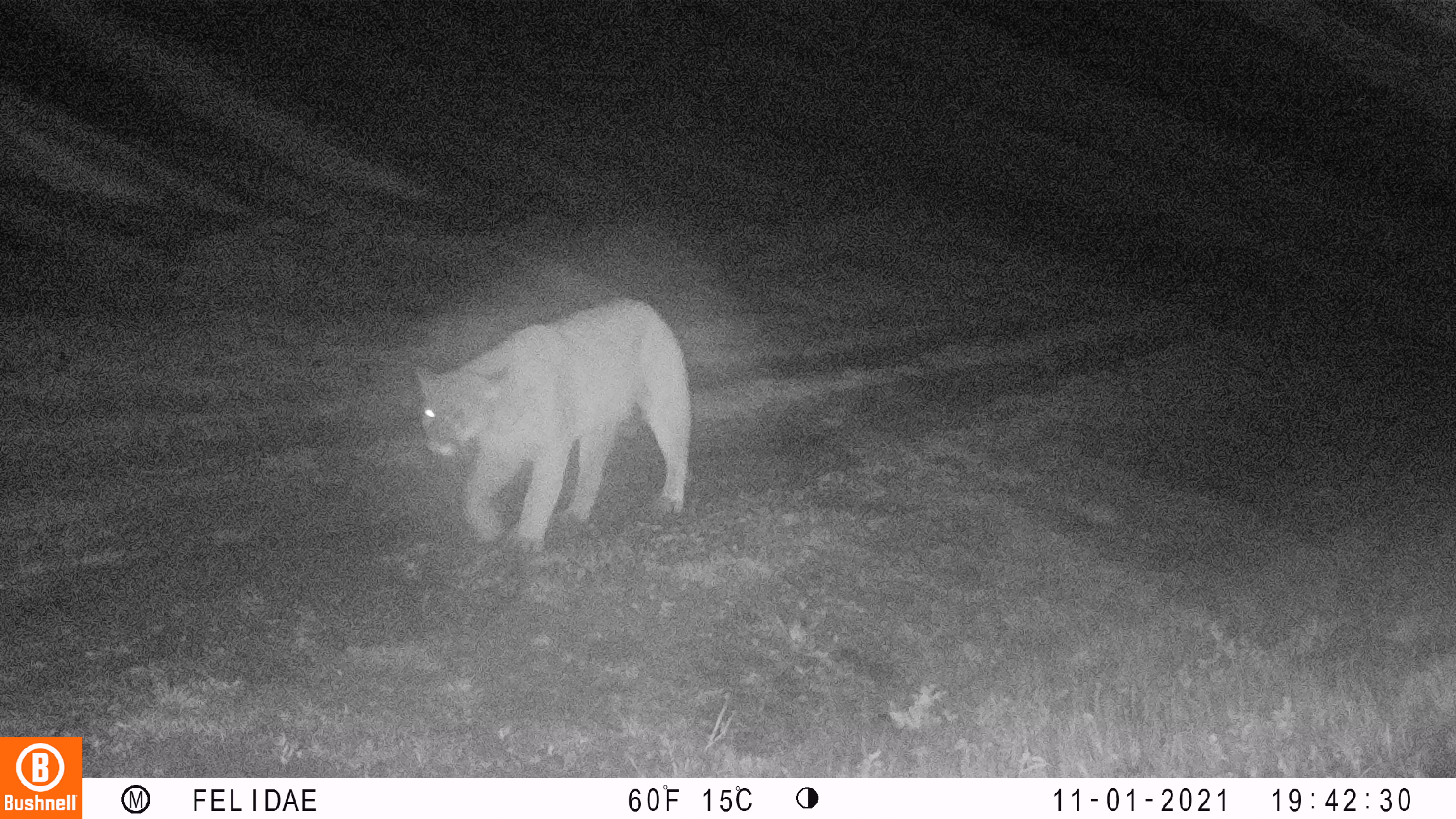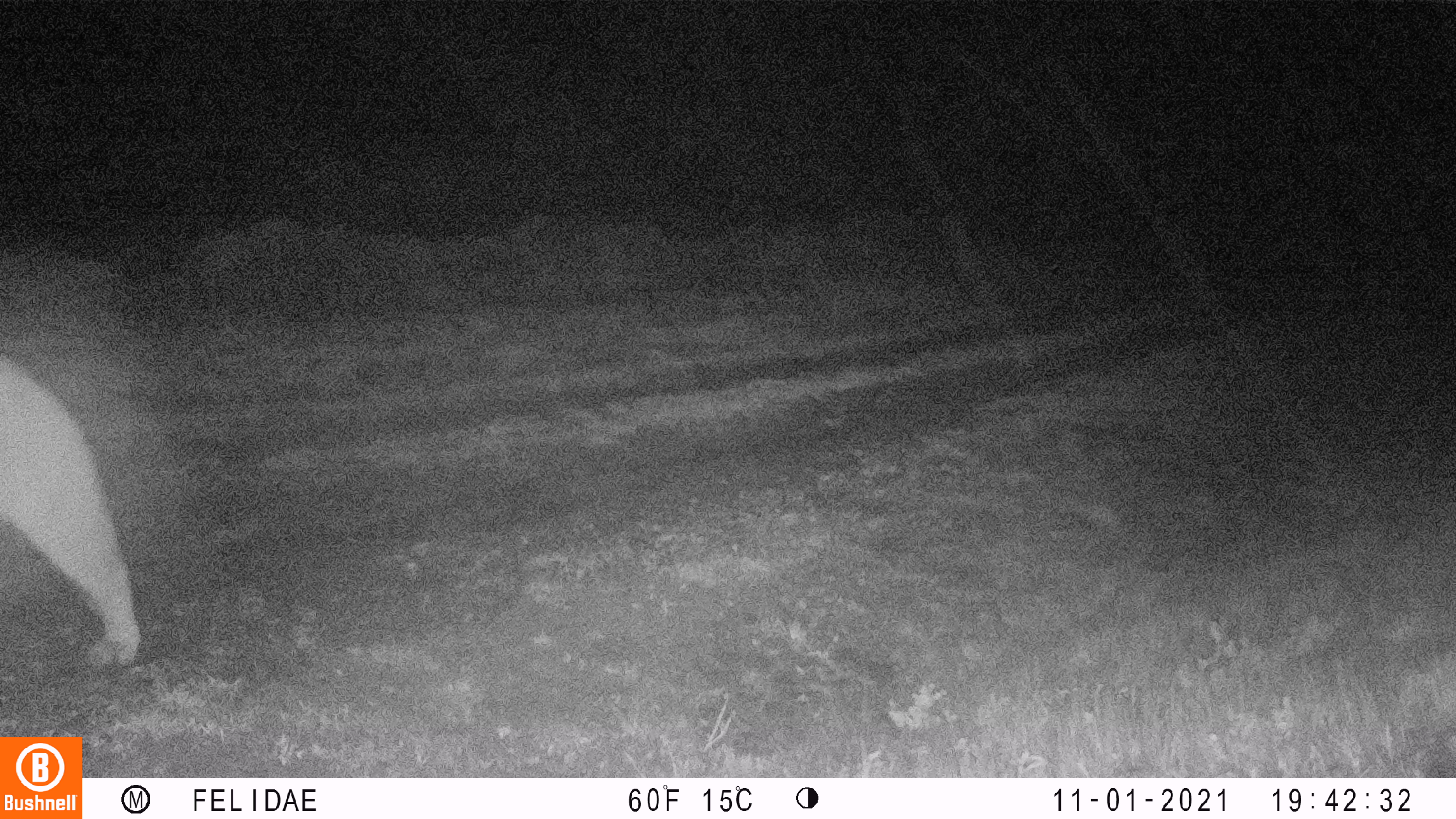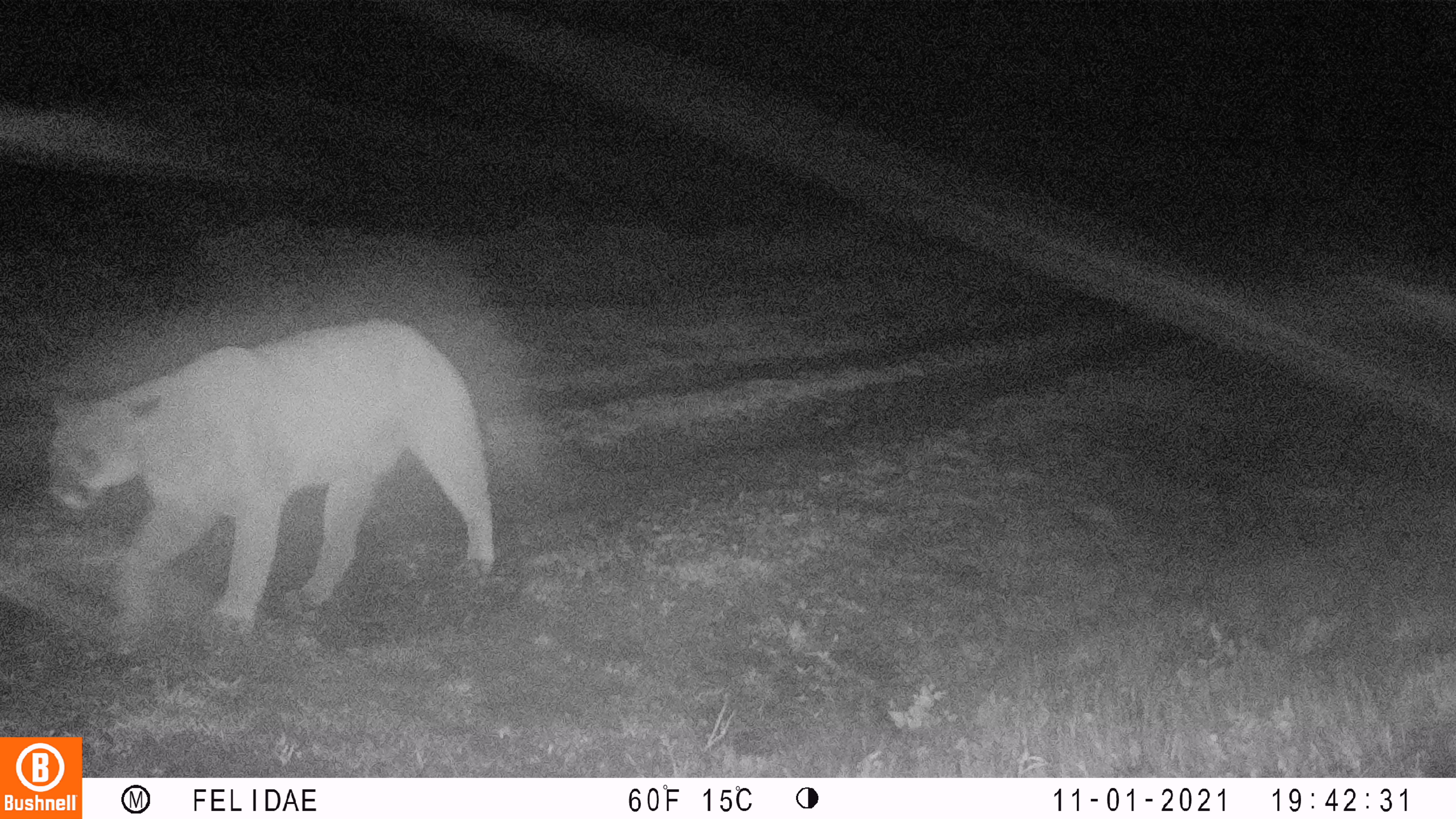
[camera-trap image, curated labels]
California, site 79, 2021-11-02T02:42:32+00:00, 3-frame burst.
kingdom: Animalia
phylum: Chordata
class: Mammalia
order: Carnivora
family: Felidae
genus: Puma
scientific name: Puma concolor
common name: puma